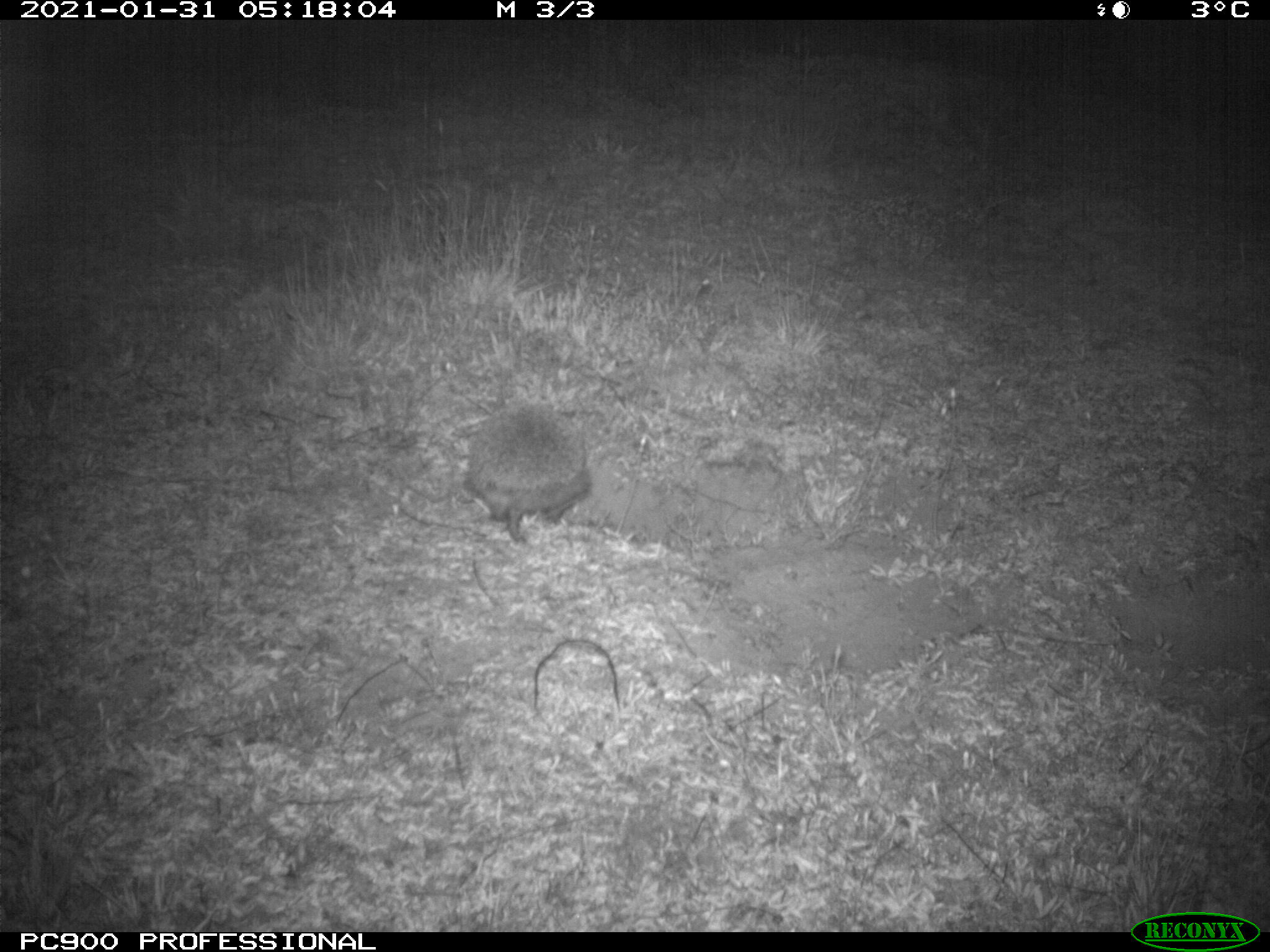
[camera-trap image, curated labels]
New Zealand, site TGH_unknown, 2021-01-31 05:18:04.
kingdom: Animalia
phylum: Chordata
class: Mammalia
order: Eulipotyphla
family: Erinaceidae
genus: Erinaceus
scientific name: Erinaceus europaeus europaeus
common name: european hedgehog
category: hedgehog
Hedgehog (european hedgehog) (Erinaceus europaeus europaeus).